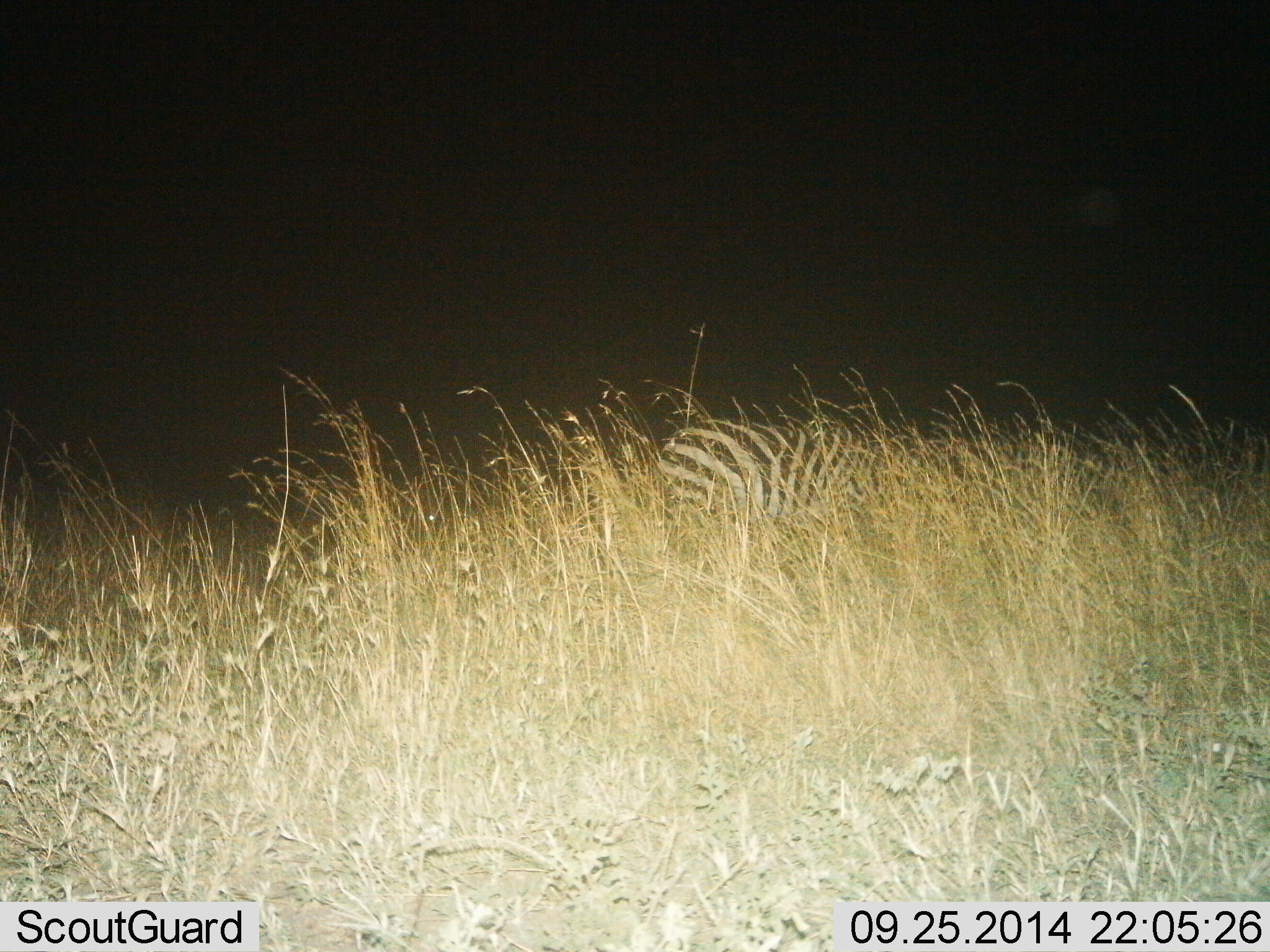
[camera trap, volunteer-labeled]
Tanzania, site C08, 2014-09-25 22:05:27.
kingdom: Animalia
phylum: Chordata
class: Mammalia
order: Perissodactyla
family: Equidae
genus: Equus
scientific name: Equus quagga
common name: plains zebra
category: zebra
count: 1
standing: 40%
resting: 10%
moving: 0%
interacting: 0%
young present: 0%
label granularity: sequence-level